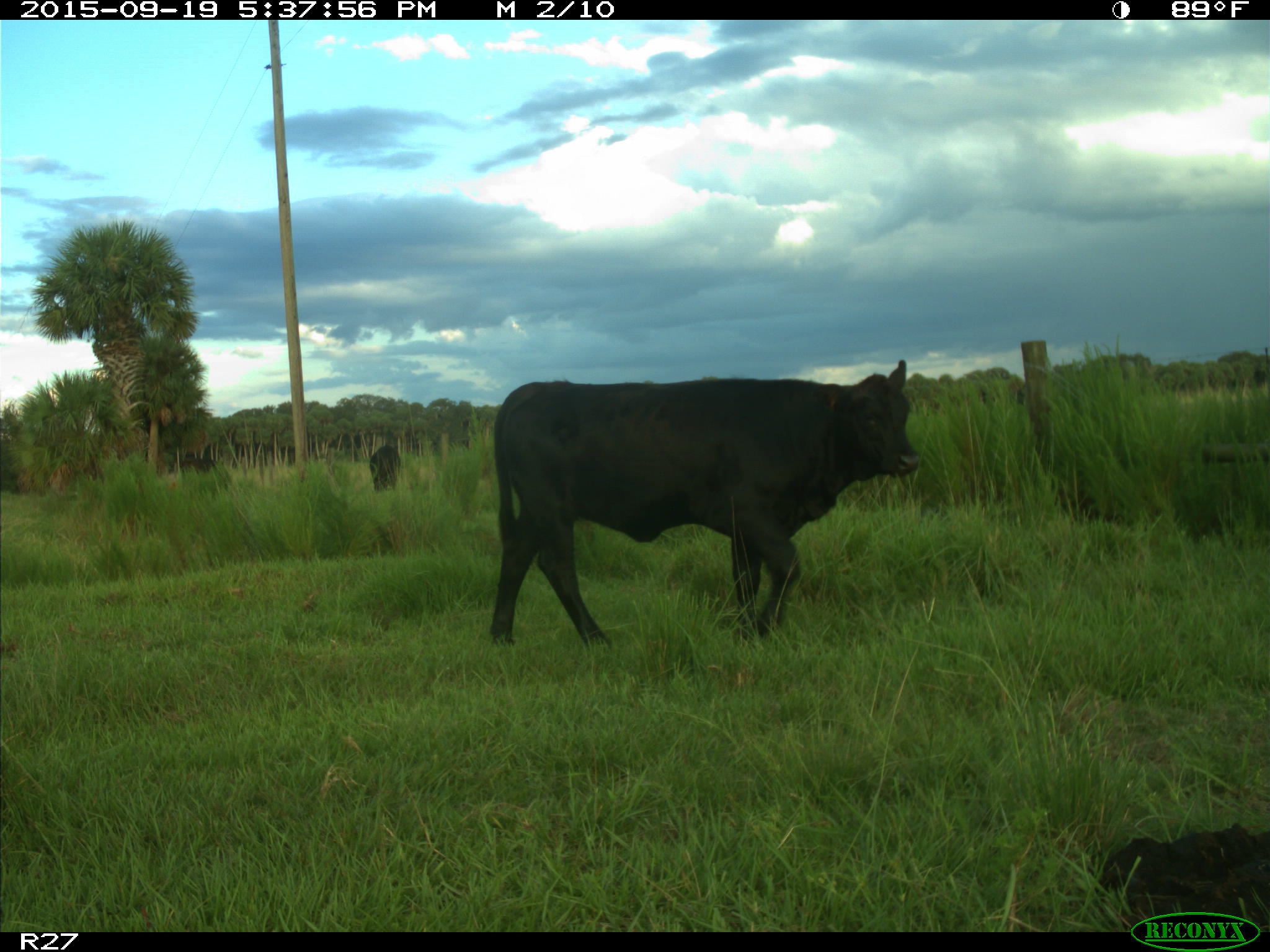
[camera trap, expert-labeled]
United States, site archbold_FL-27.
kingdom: Animalia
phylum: Chordata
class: Mammalia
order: Artiodactyla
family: Bovidae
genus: Bos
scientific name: Bos taurus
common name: domestic cow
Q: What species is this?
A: Bos taurus (domestic cow).